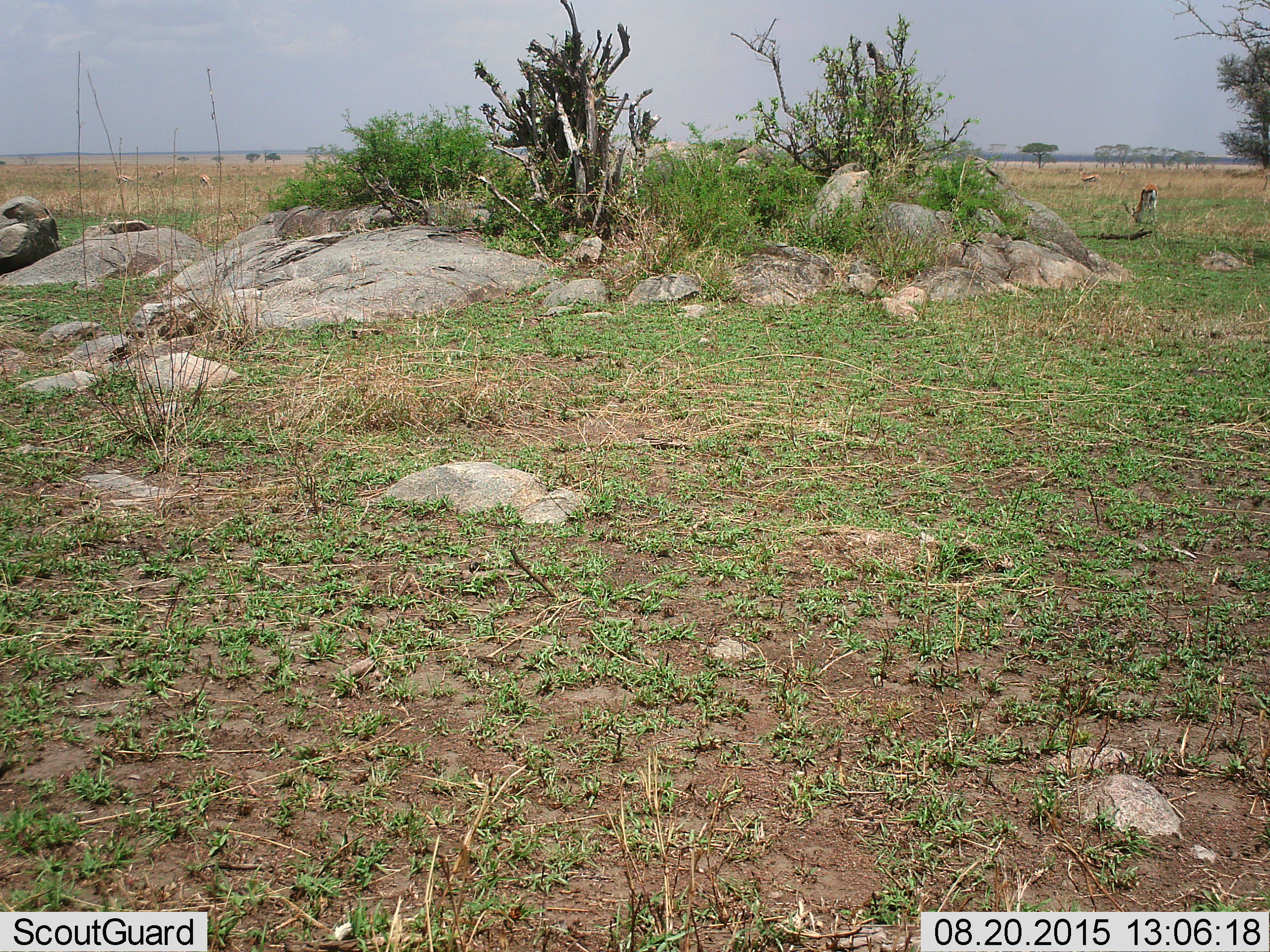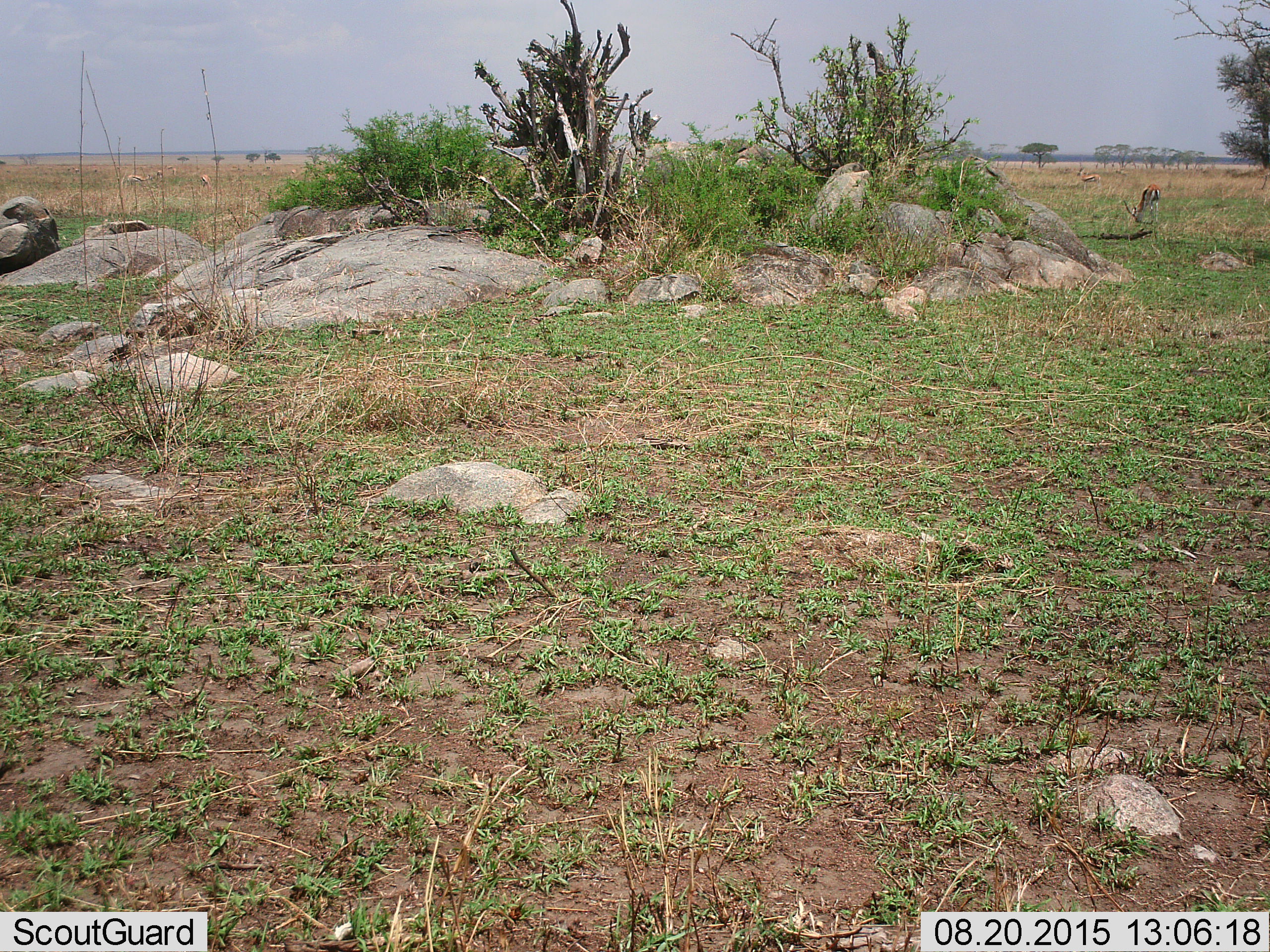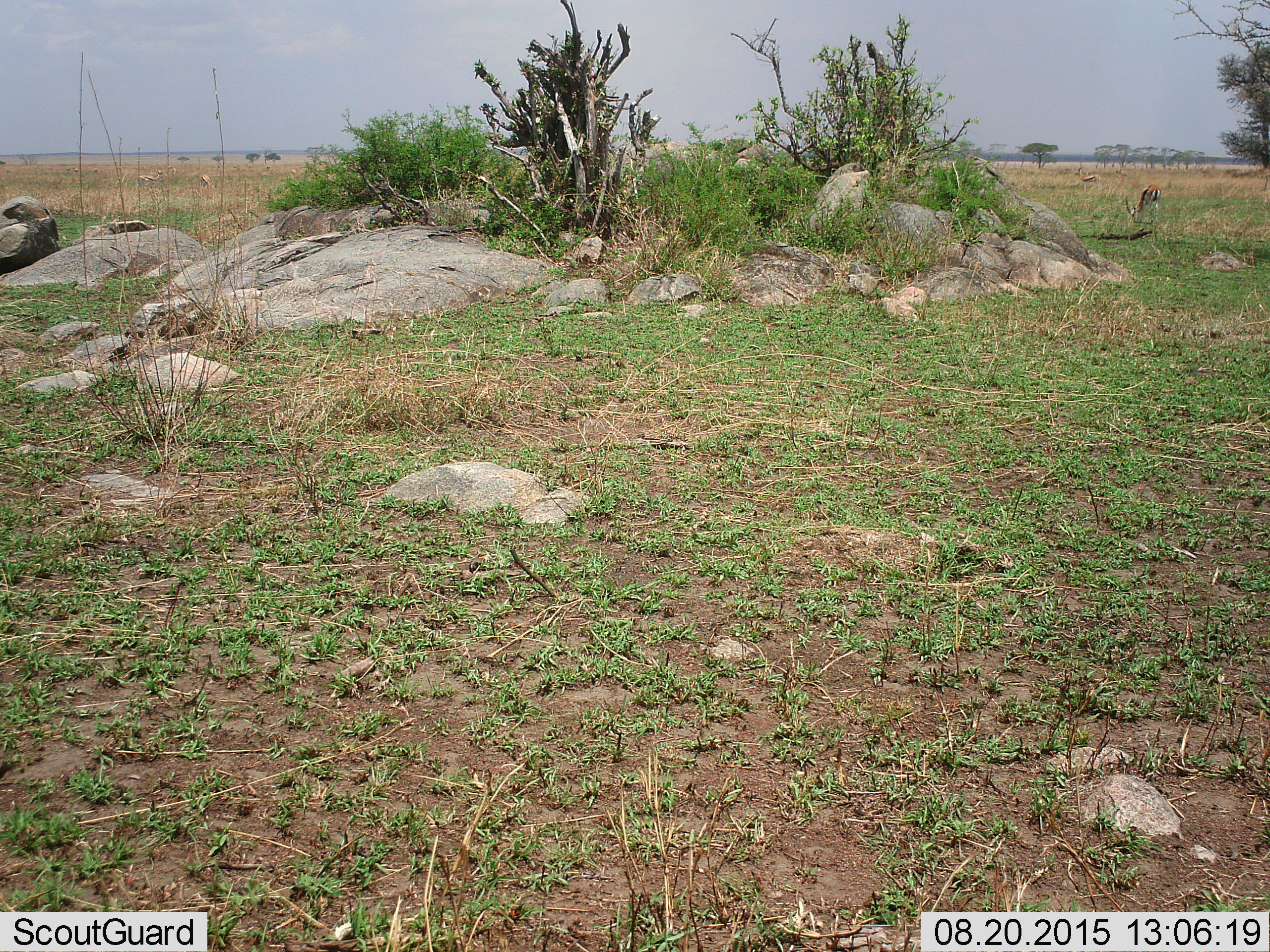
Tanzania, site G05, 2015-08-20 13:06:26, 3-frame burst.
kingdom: Animalia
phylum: Chordata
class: Mammalia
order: Artiodactyla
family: Bovidae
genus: Eudorcas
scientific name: Eudorcas thomsonii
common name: thomson's gazelle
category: gazellethomsons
Gazellethomsons (thomson's gazelle) (Eudorcas thomsonii), count 7. Behavior (volunteer vote fractions): standing 57%, resting 0%, moving 14%, interacting 0%. Young present (vote fraction): 0%. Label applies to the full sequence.